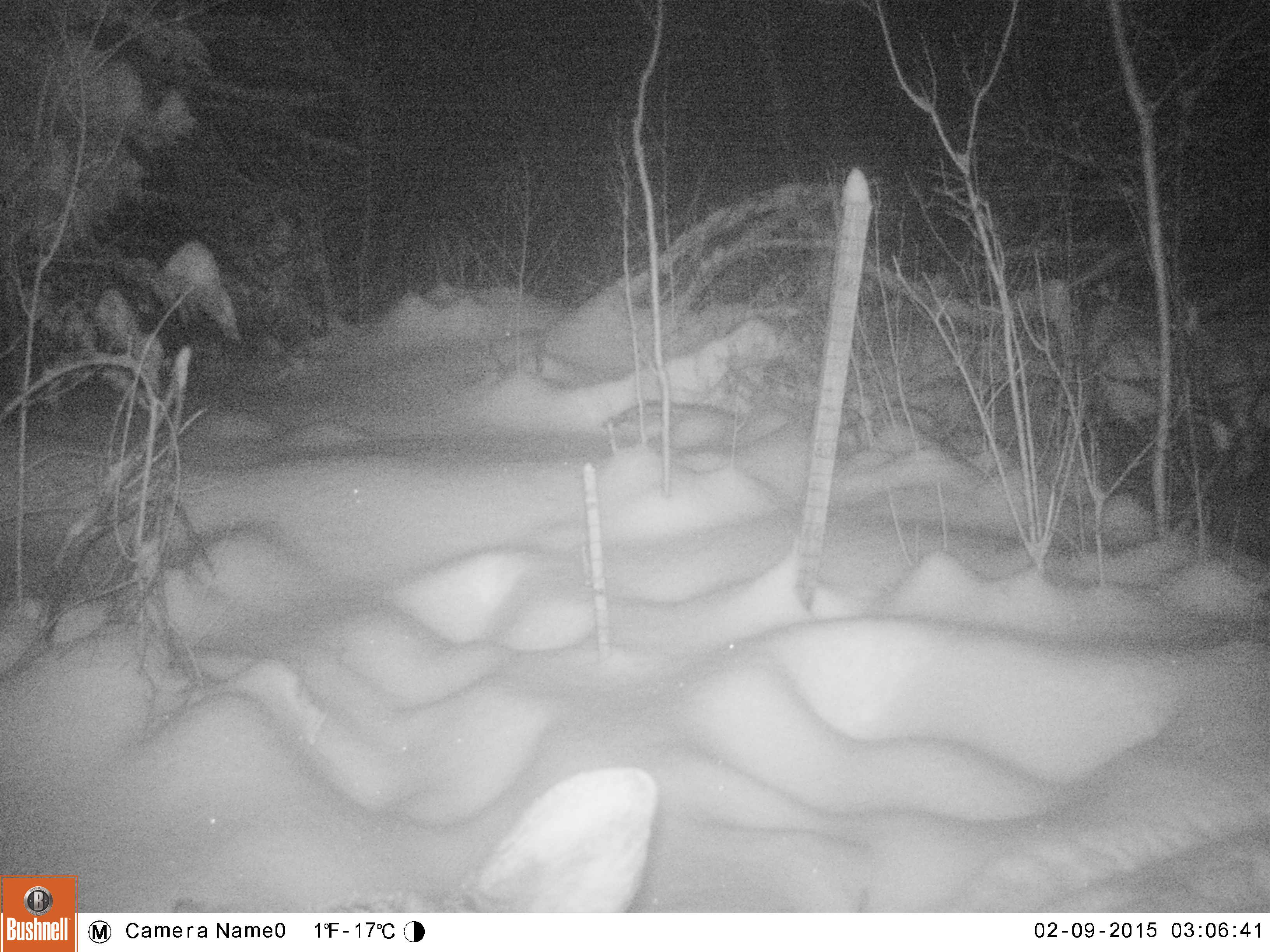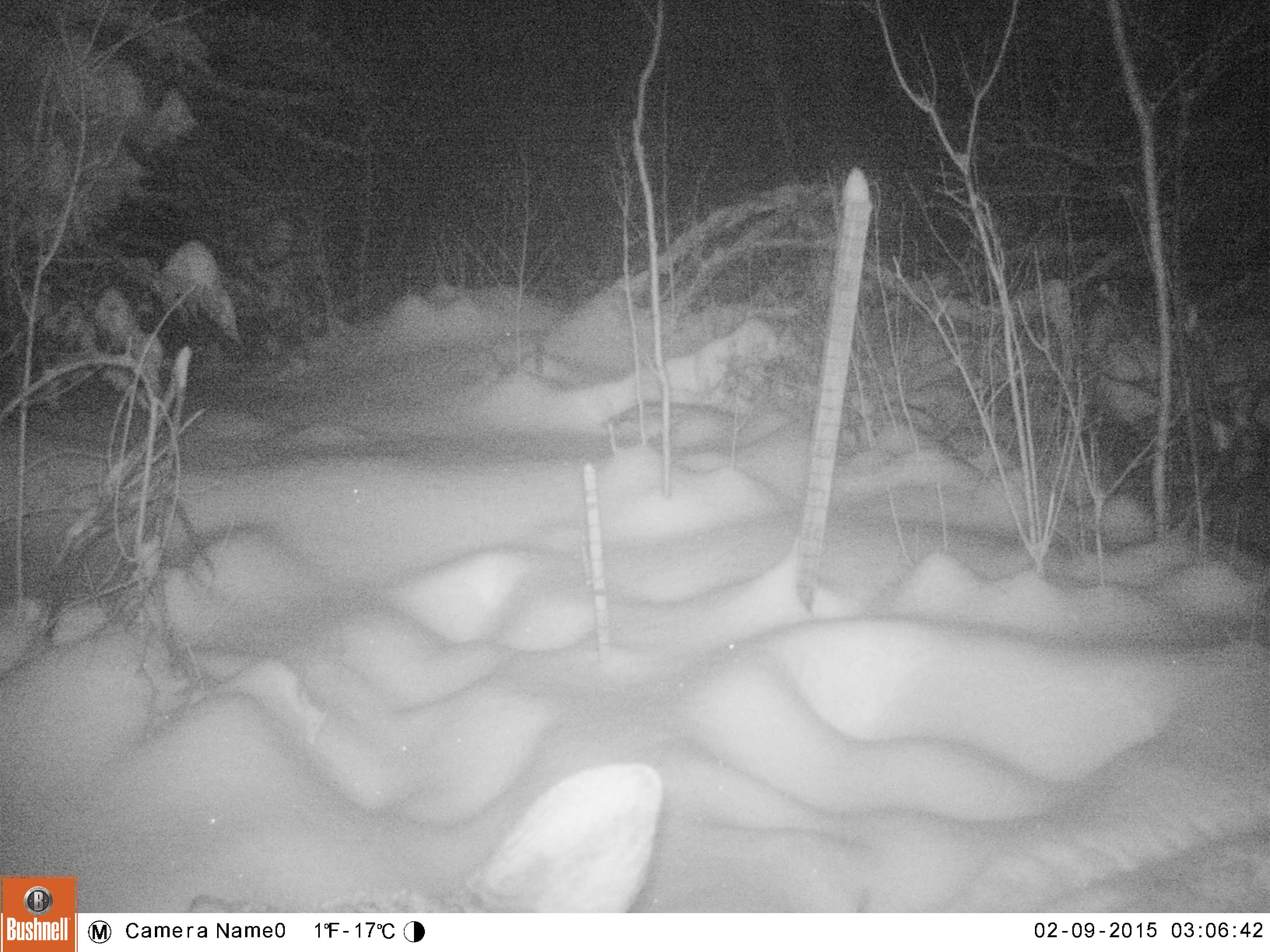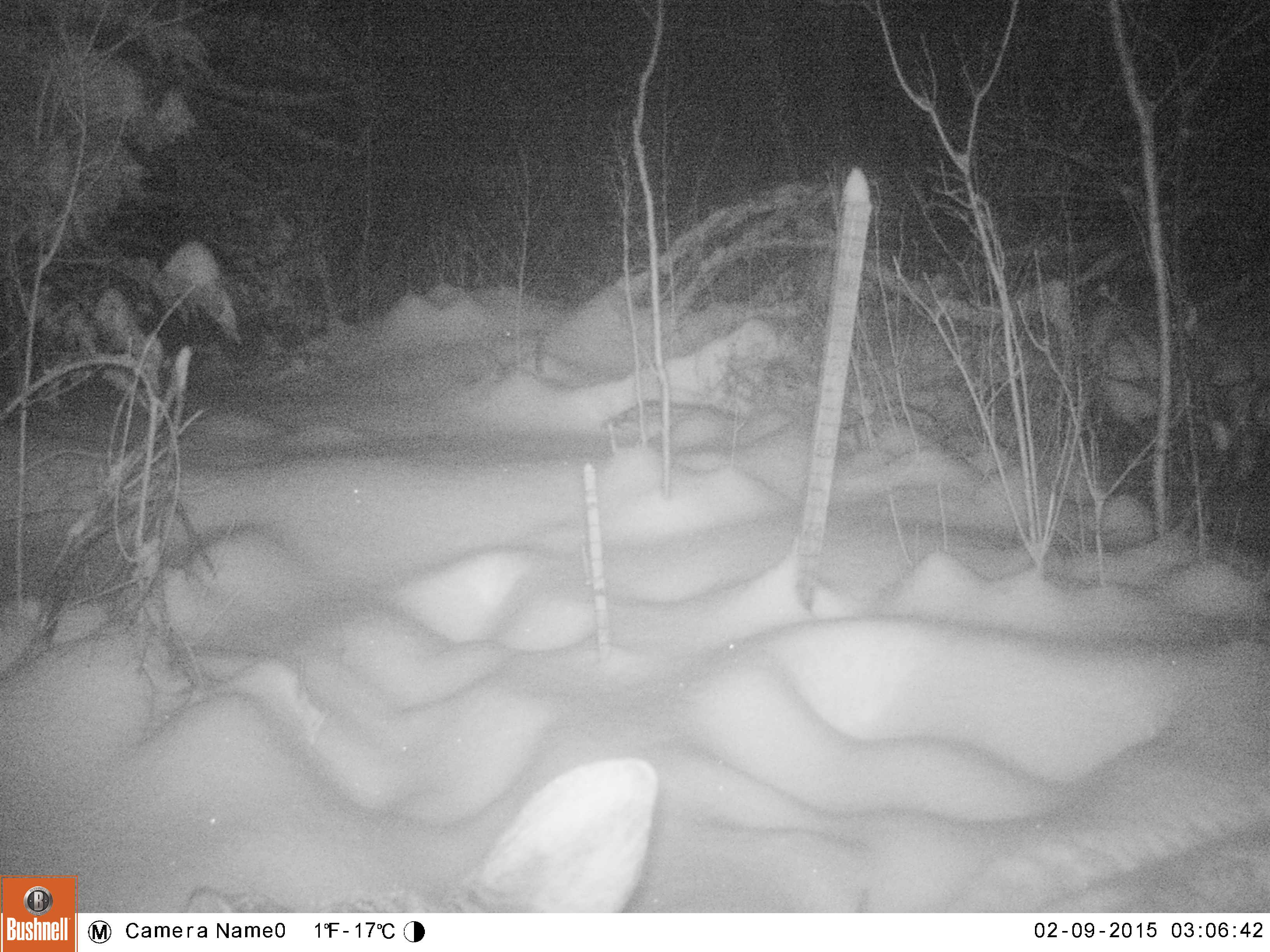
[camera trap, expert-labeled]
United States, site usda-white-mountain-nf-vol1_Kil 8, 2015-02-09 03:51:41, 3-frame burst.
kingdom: Animalia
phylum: Chordata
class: Mammalia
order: Artiodactyla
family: Cervidae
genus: Alces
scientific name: Alces alces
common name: moose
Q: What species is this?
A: Moose (Alces alces).